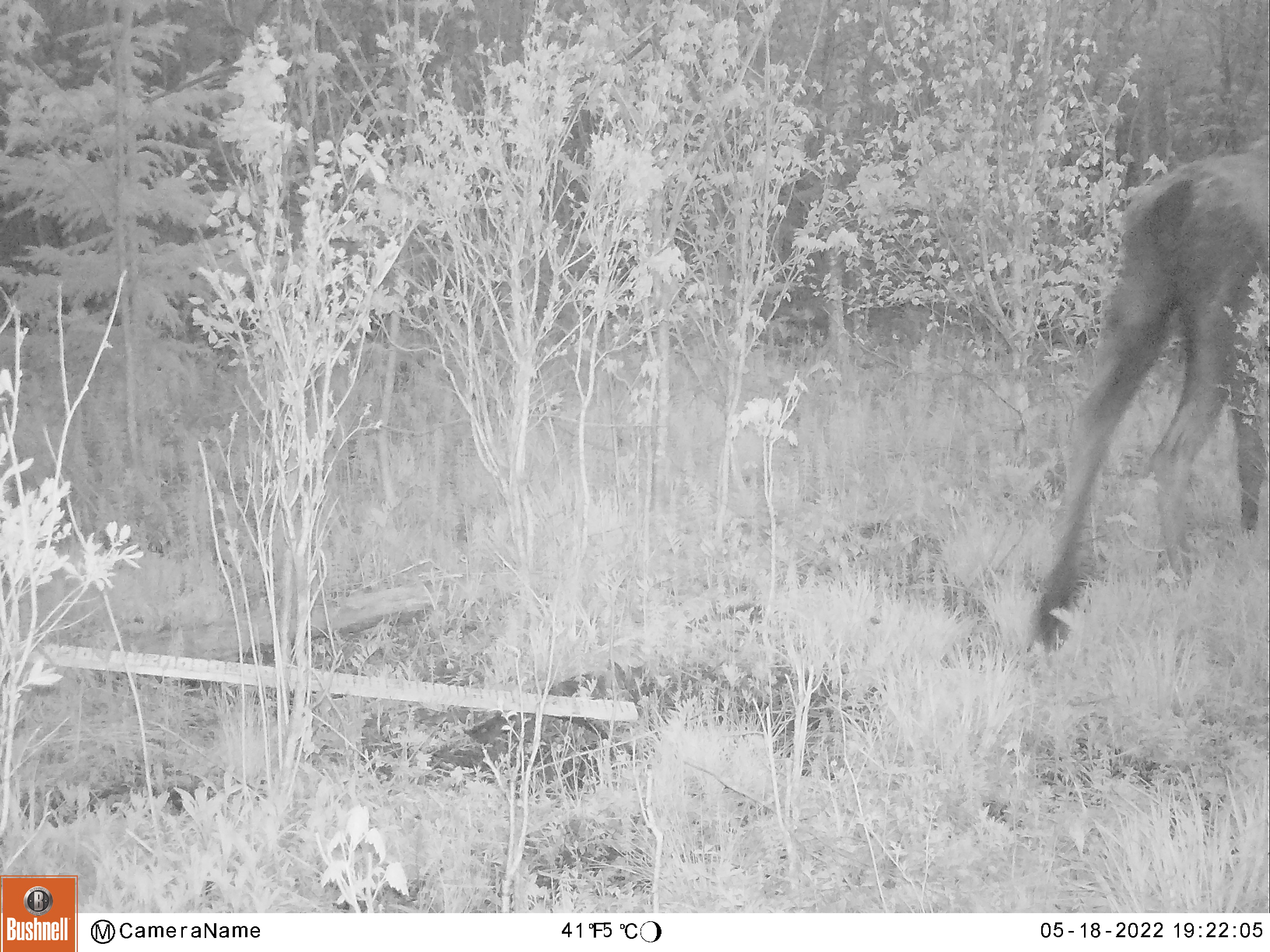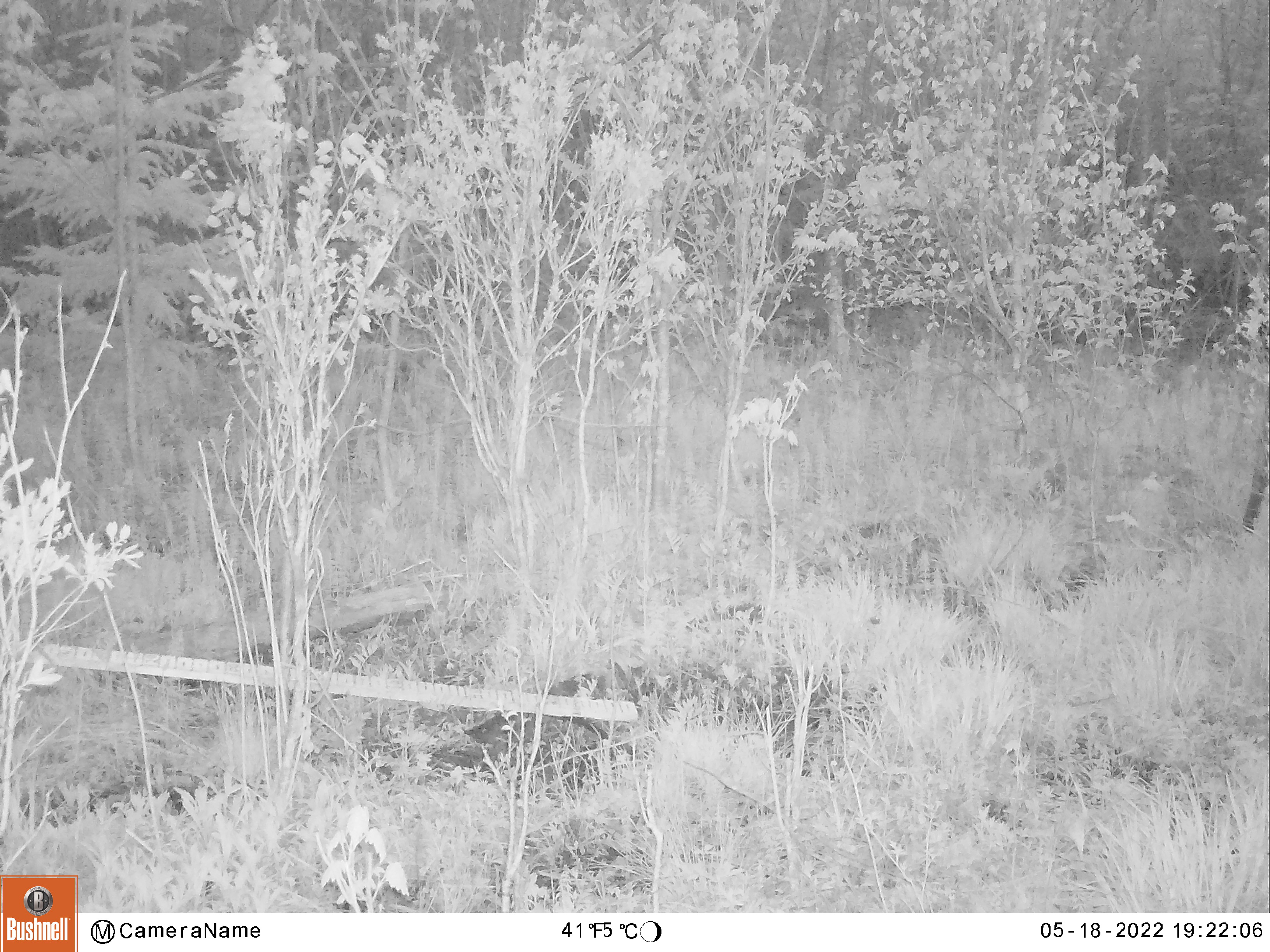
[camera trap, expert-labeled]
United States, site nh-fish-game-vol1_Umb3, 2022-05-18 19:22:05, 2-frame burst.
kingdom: Animalia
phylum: Chordata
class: Mammalia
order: Artiodactyla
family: Cervidae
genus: Alces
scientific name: Alces alces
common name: moose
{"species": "moose (Alces alces)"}